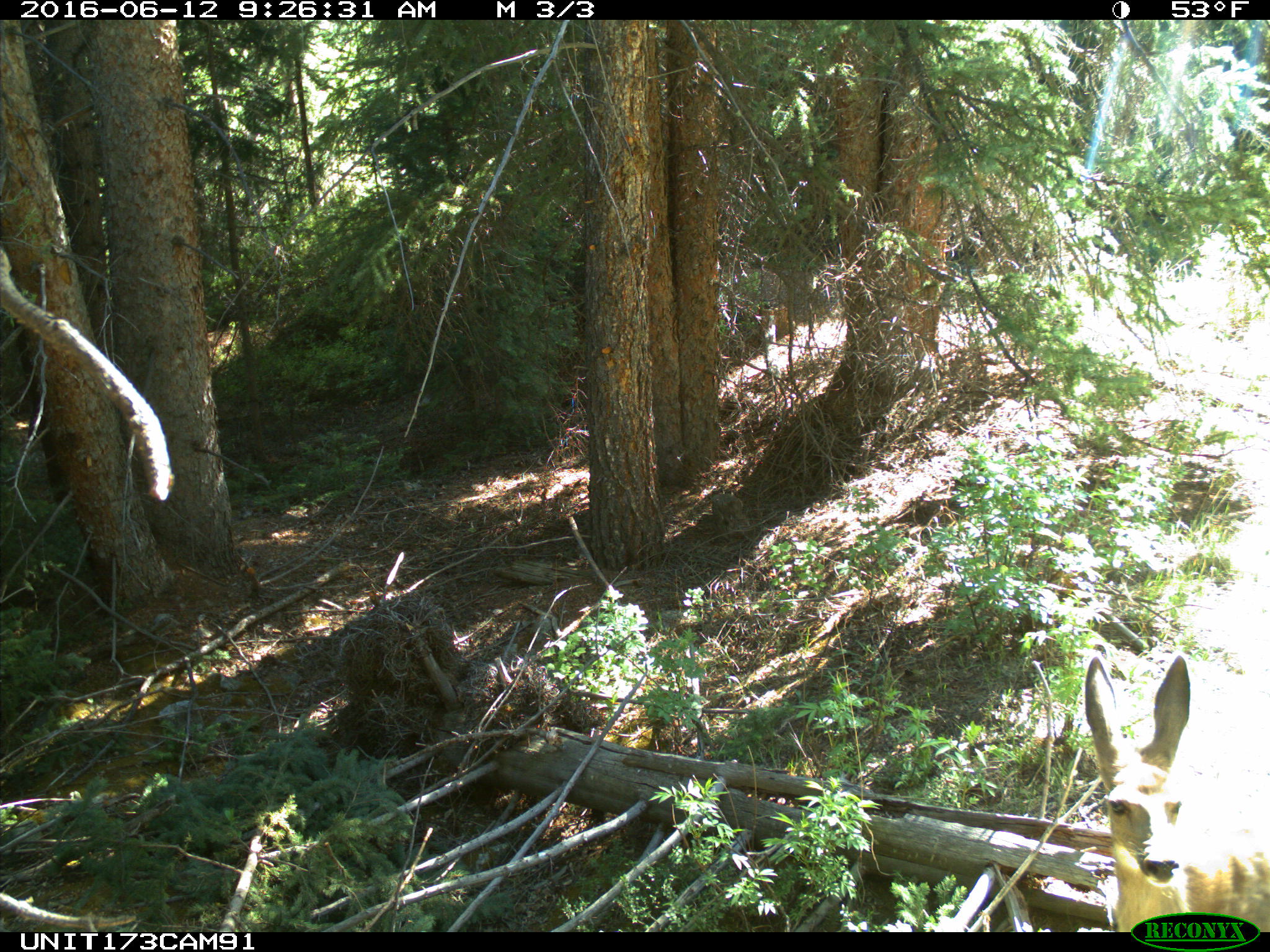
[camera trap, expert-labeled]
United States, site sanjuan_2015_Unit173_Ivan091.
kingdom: Animalia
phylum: Chordata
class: Mammalia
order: Artiodactyla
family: Cervidae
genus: Odocoileus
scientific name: Odocoileus hemionus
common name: mule deer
Odocoileus hemionus (mule deer).